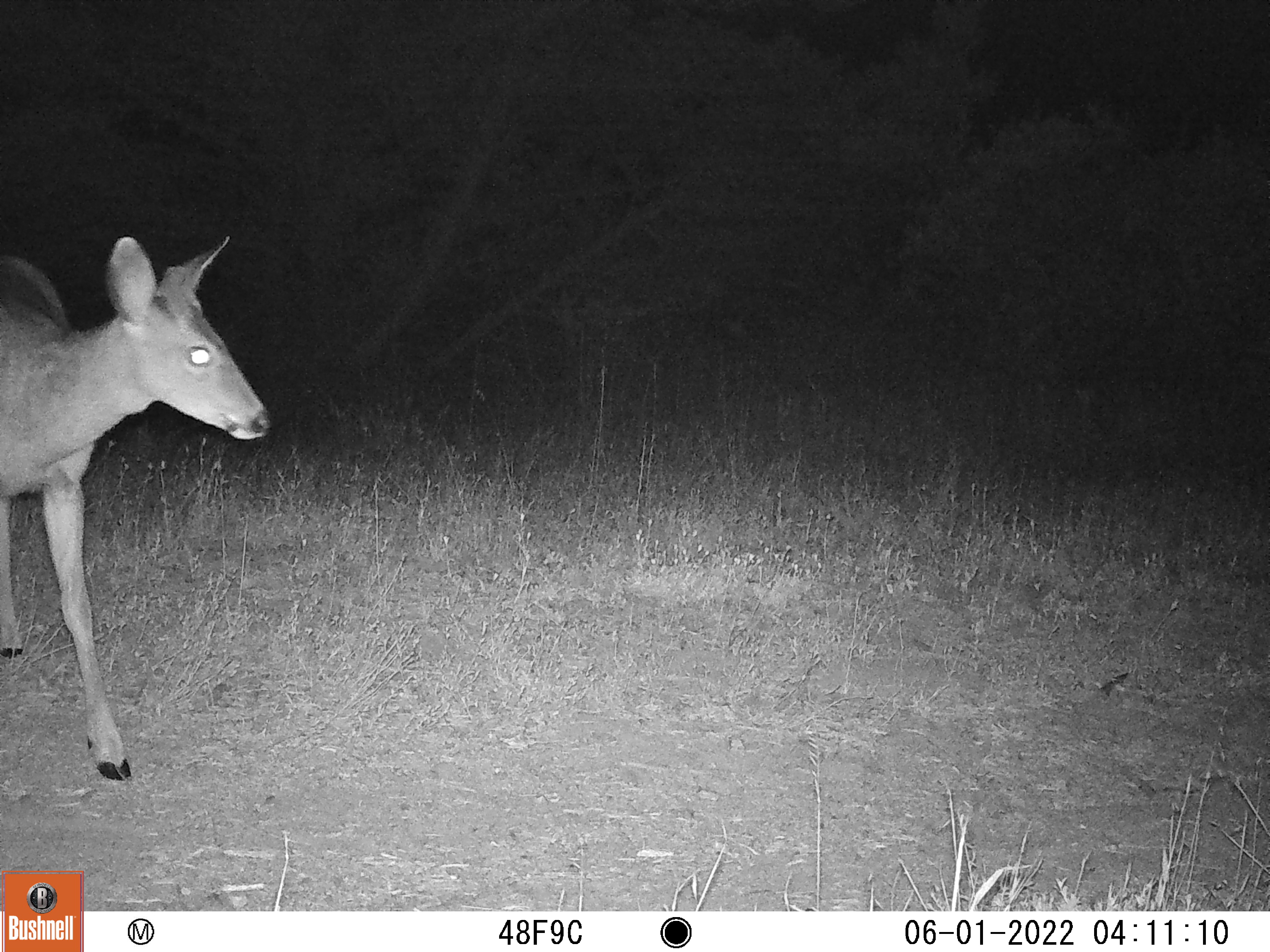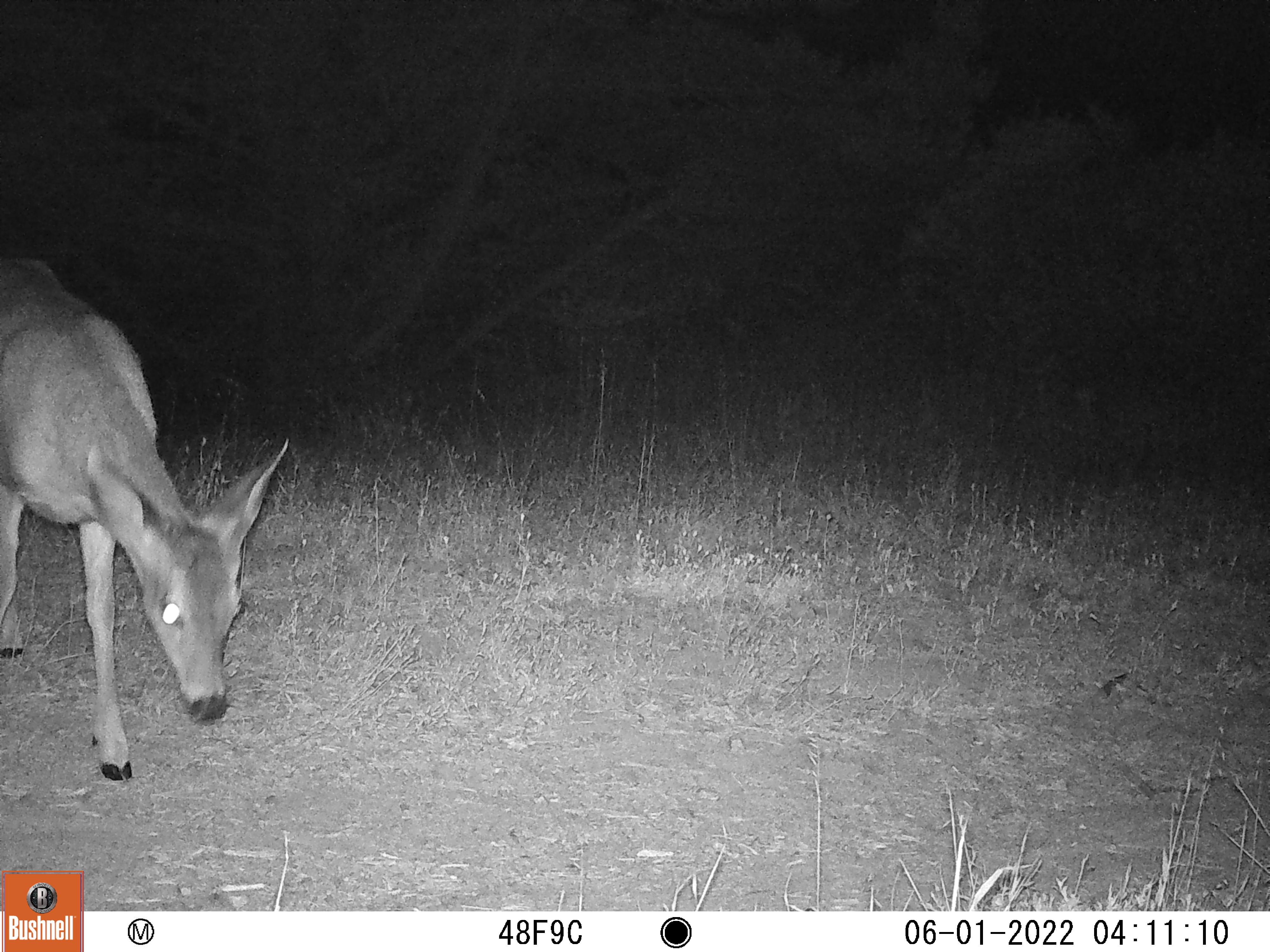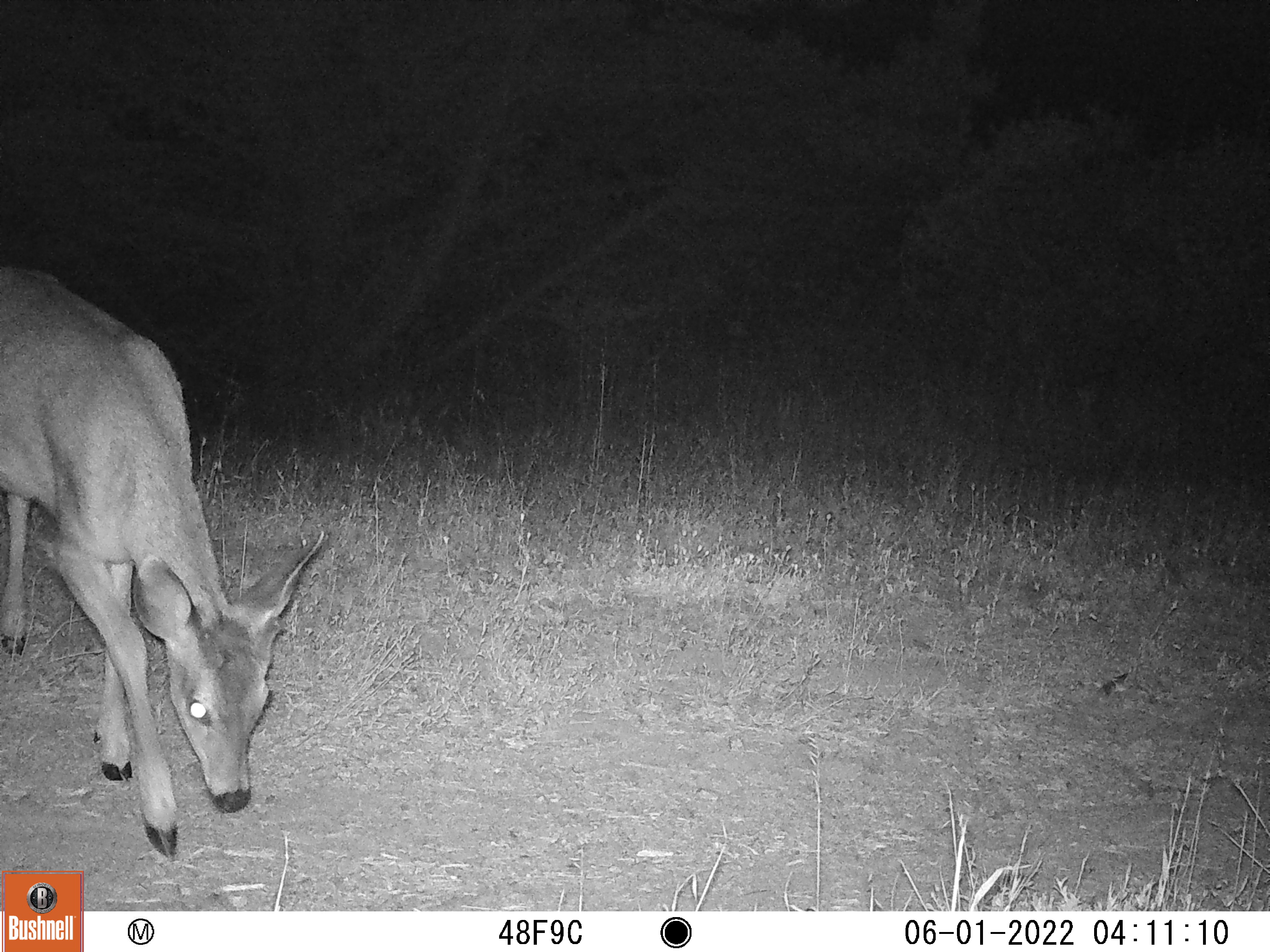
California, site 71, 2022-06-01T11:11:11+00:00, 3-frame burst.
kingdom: Animalia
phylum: Chordata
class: Mammalia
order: Artiodactyla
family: Cervidae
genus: Odocoileus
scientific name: Odocoileus hemionus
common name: mule deer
Mule deer (Odocoileus hemionus).